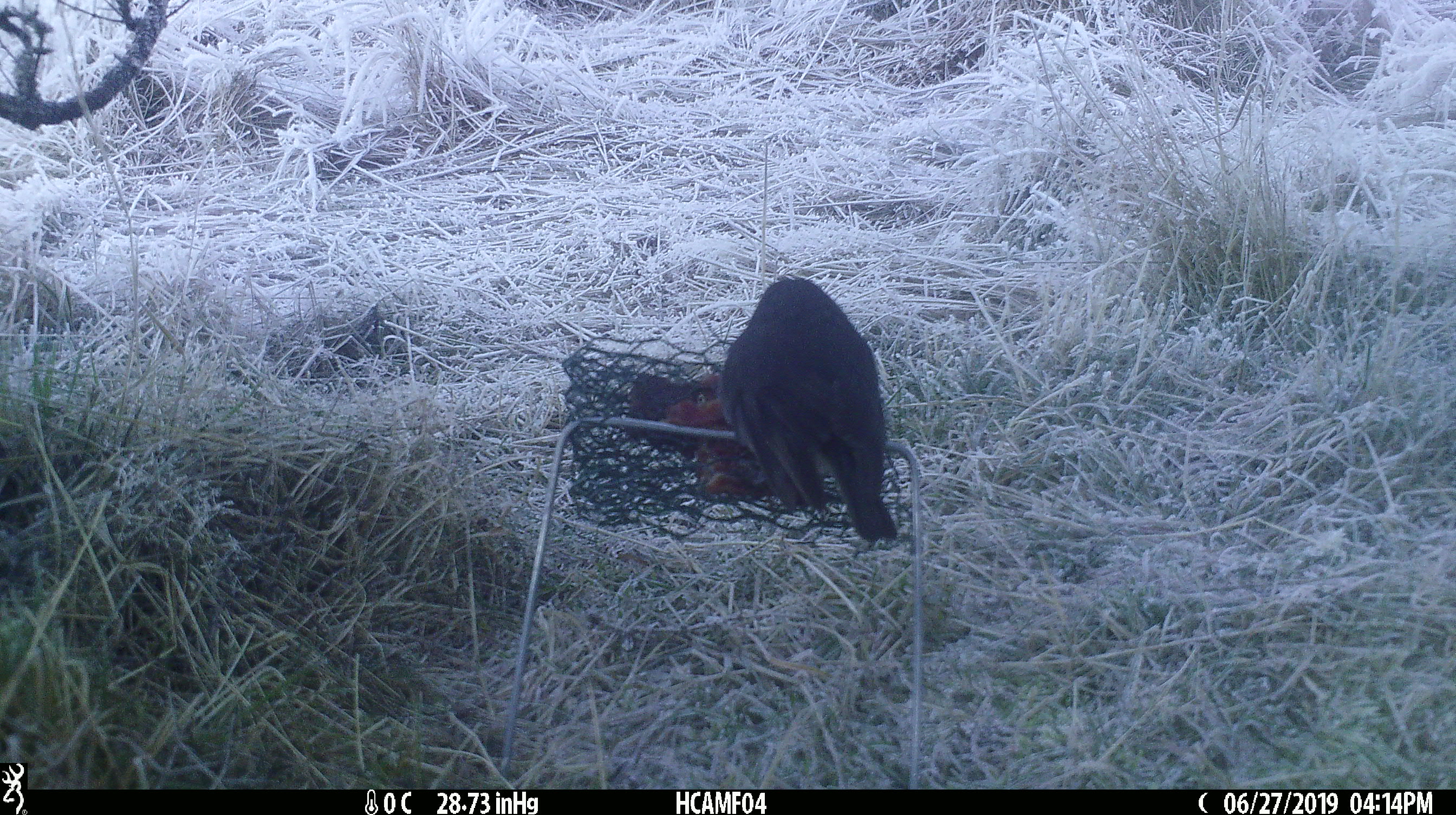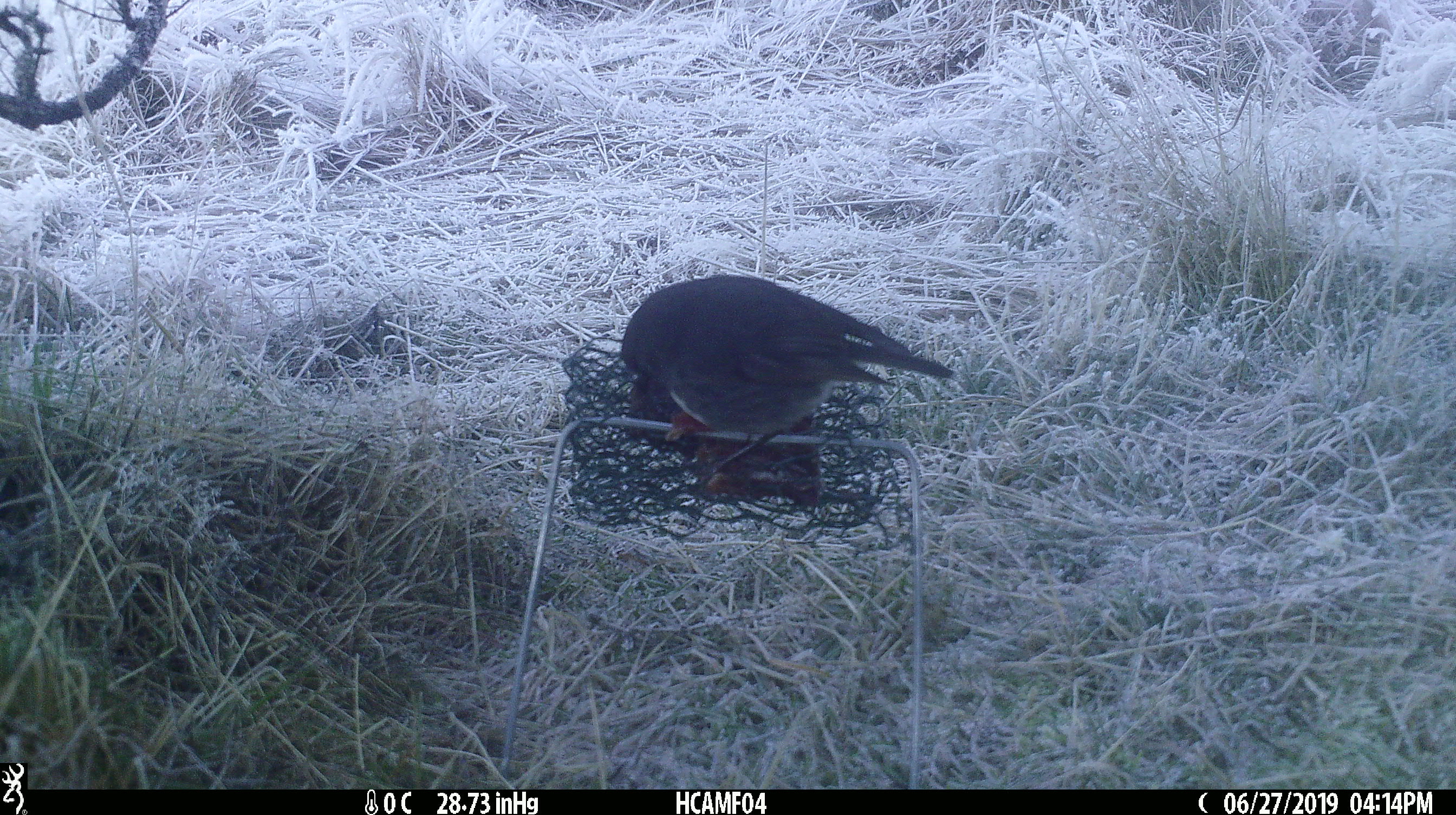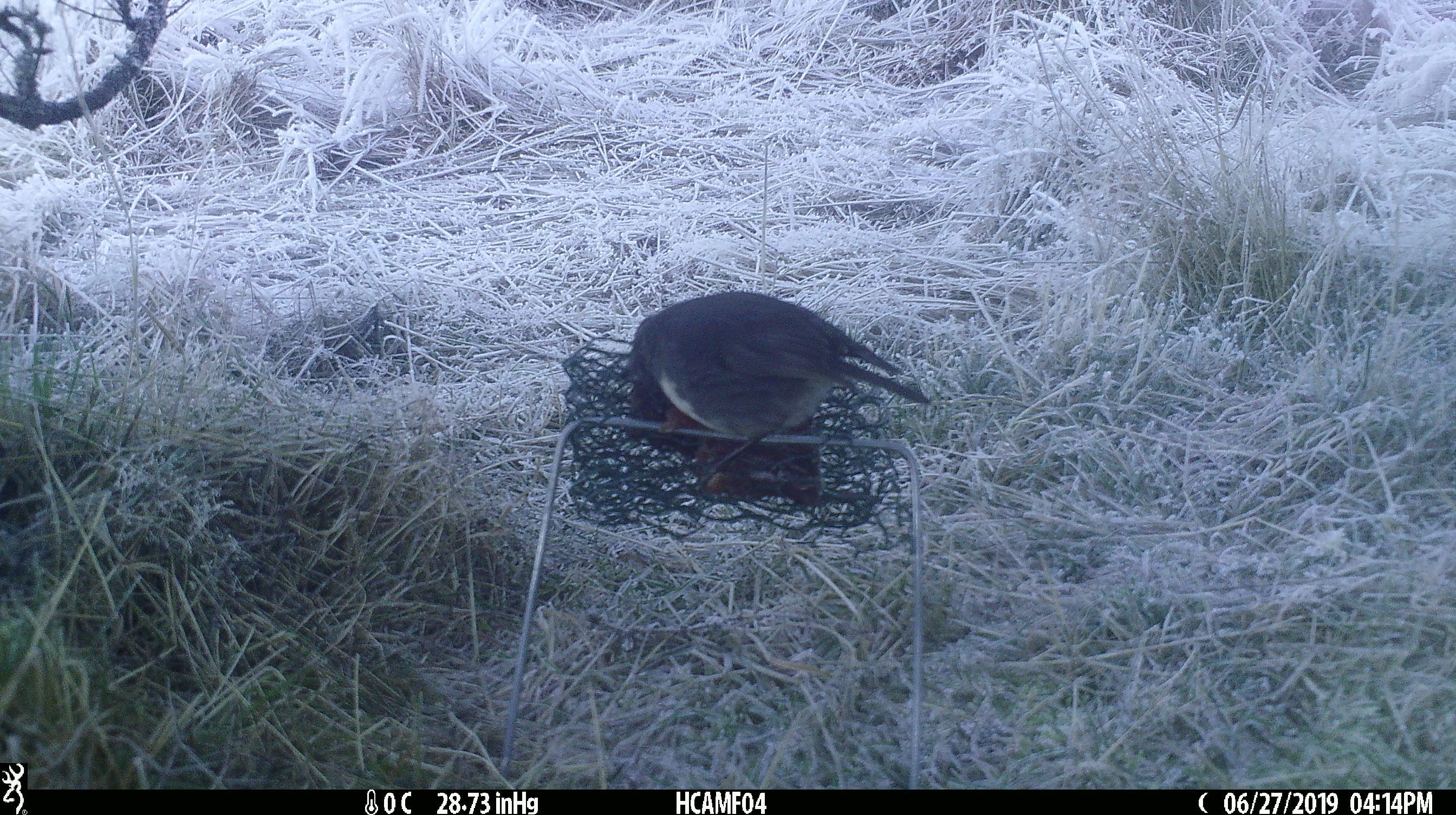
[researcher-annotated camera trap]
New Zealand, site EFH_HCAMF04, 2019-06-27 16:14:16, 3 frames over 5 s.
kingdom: Animalia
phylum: Chordata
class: Aves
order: Passeriformes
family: Petroicidae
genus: Petroica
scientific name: Petroica australis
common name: new zealand robin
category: robin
Robin (new zealand robin) (Petroica australis).